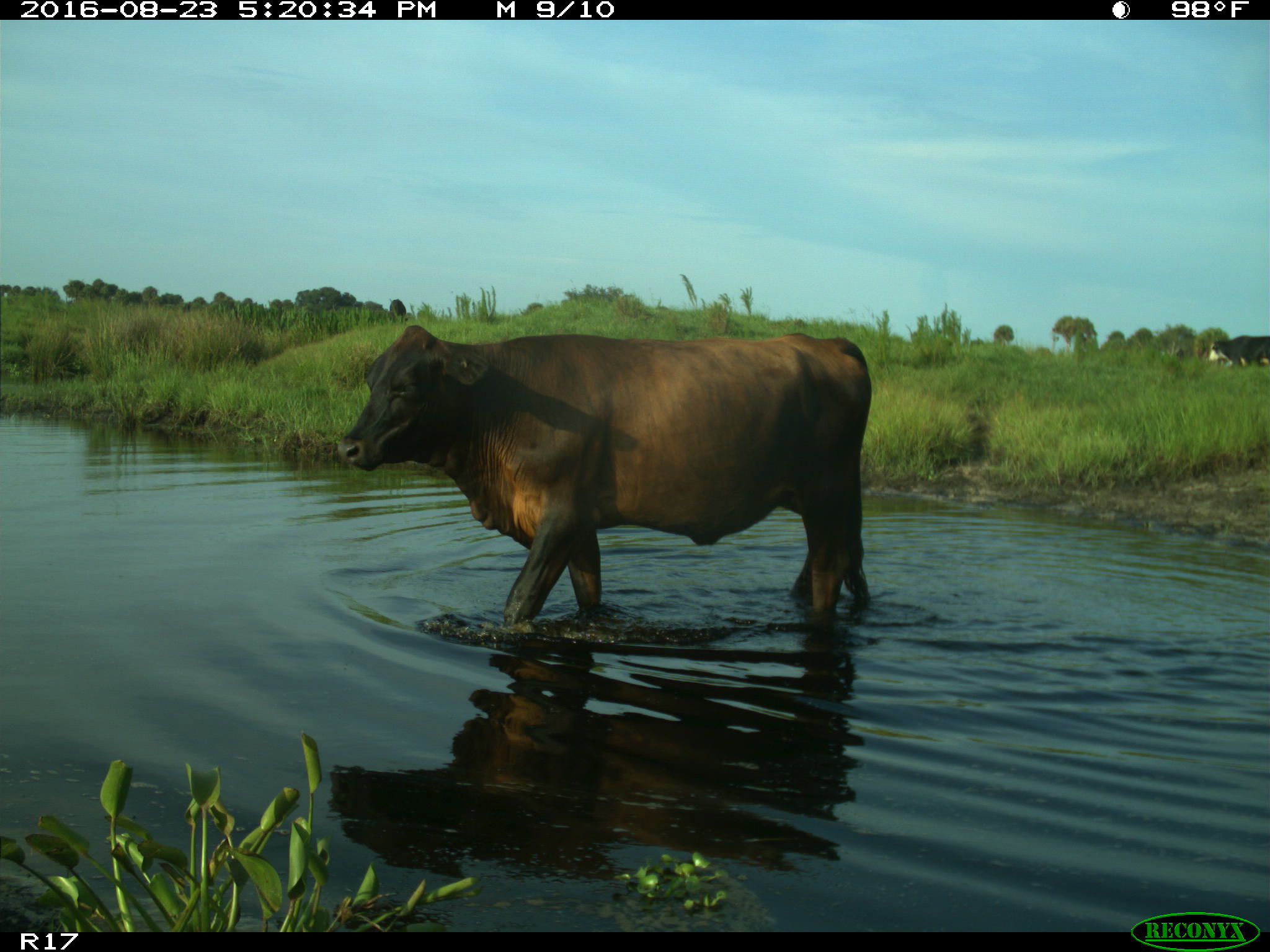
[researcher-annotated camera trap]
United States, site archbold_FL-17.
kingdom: Animalia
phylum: Chordata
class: Mammalia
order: Artiodactyla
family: Bovidae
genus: Bos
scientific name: Bos taurus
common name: domestic cow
Bos taurus (domestic cow).